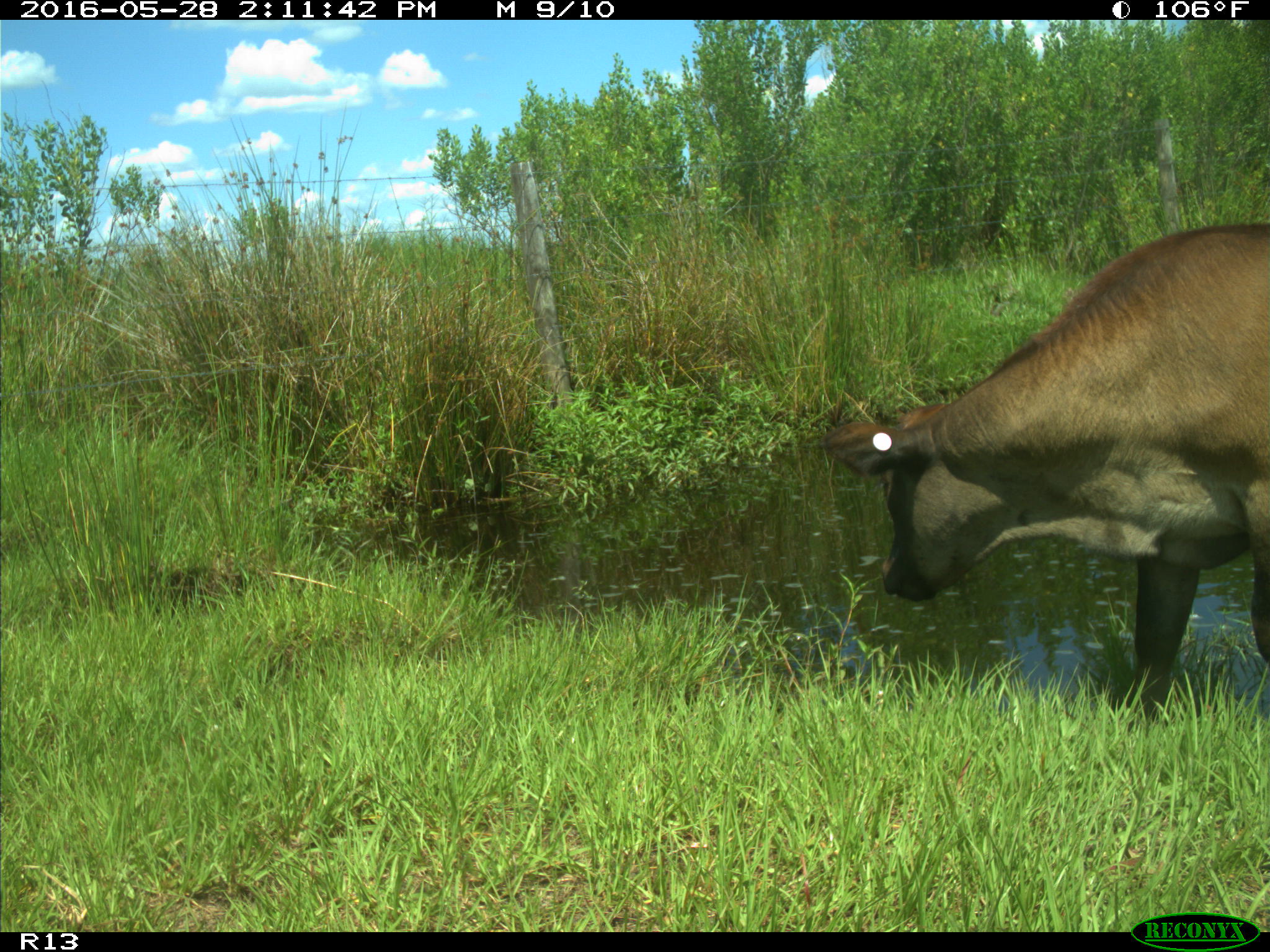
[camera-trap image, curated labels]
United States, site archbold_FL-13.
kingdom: Animalia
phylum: Chordata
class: Mammalia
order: Artiodactyla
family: Bovidae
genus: Bos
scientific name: Bos taurus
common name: domestic cow